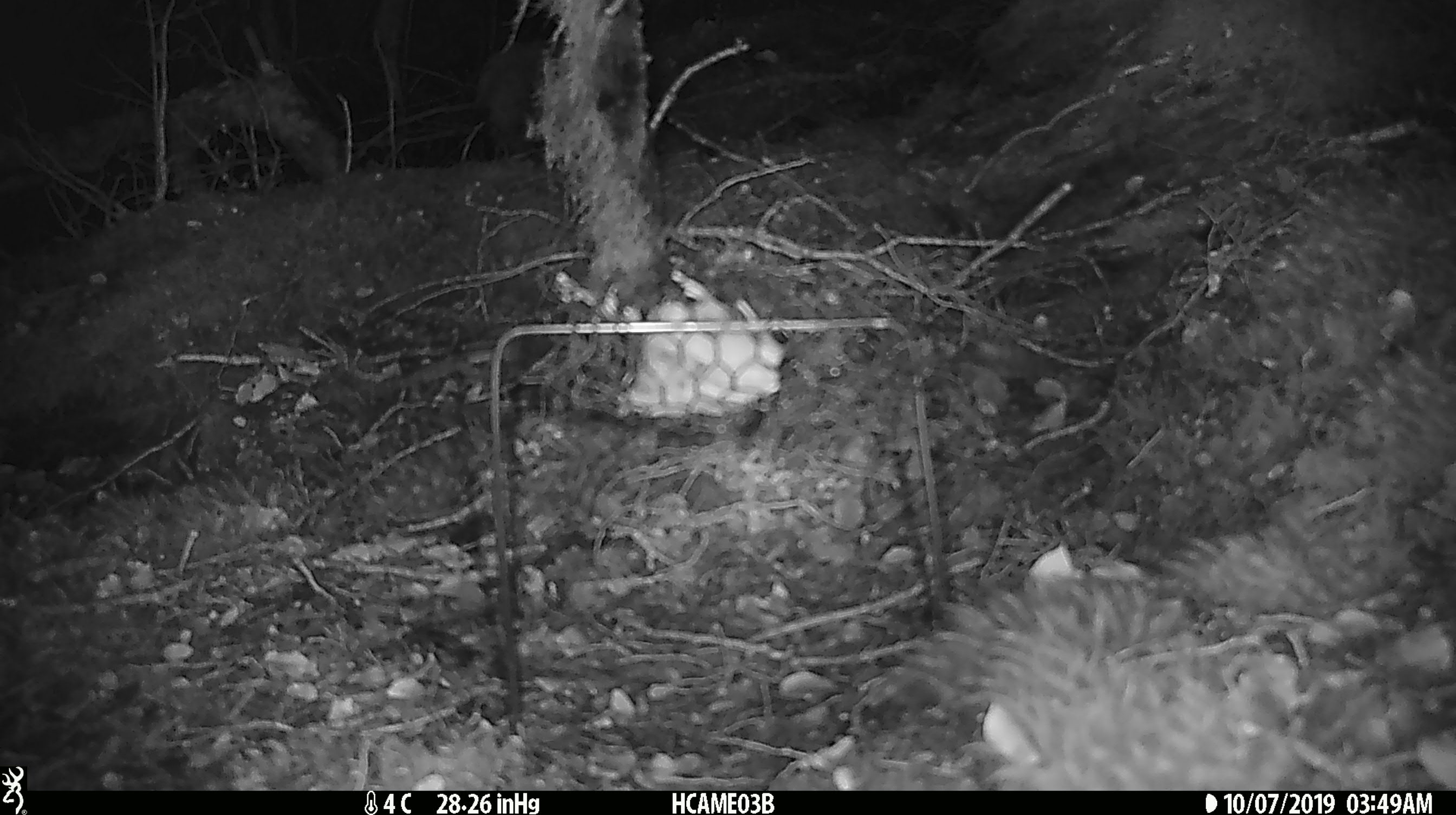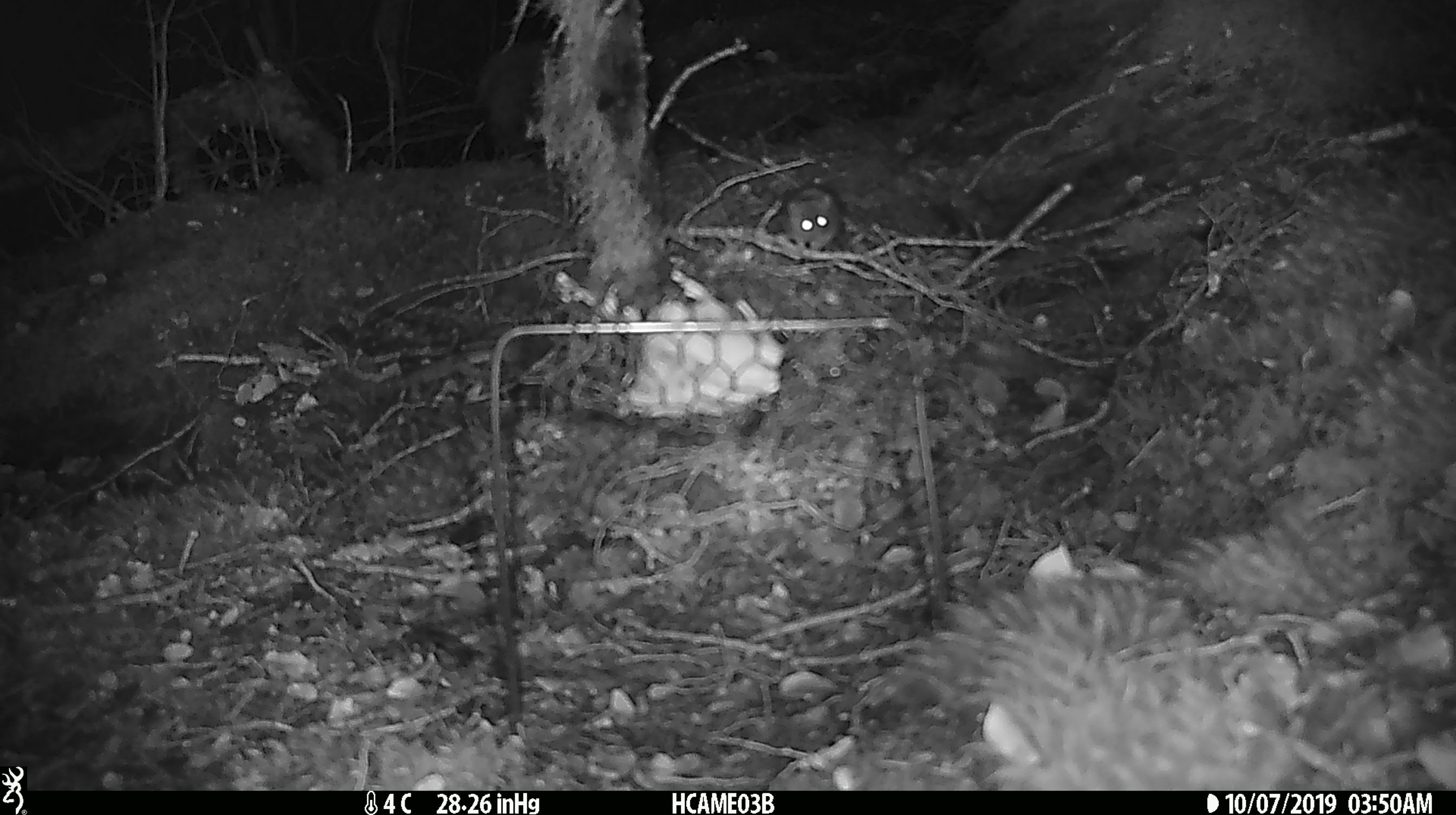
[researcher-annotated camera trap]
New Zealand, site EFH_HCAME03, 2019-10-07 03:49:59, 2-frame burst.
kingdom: Animalia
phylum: Chordata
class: Mammalia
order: Rodentia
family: Muridae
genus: Mus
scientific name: Mus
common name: mouse